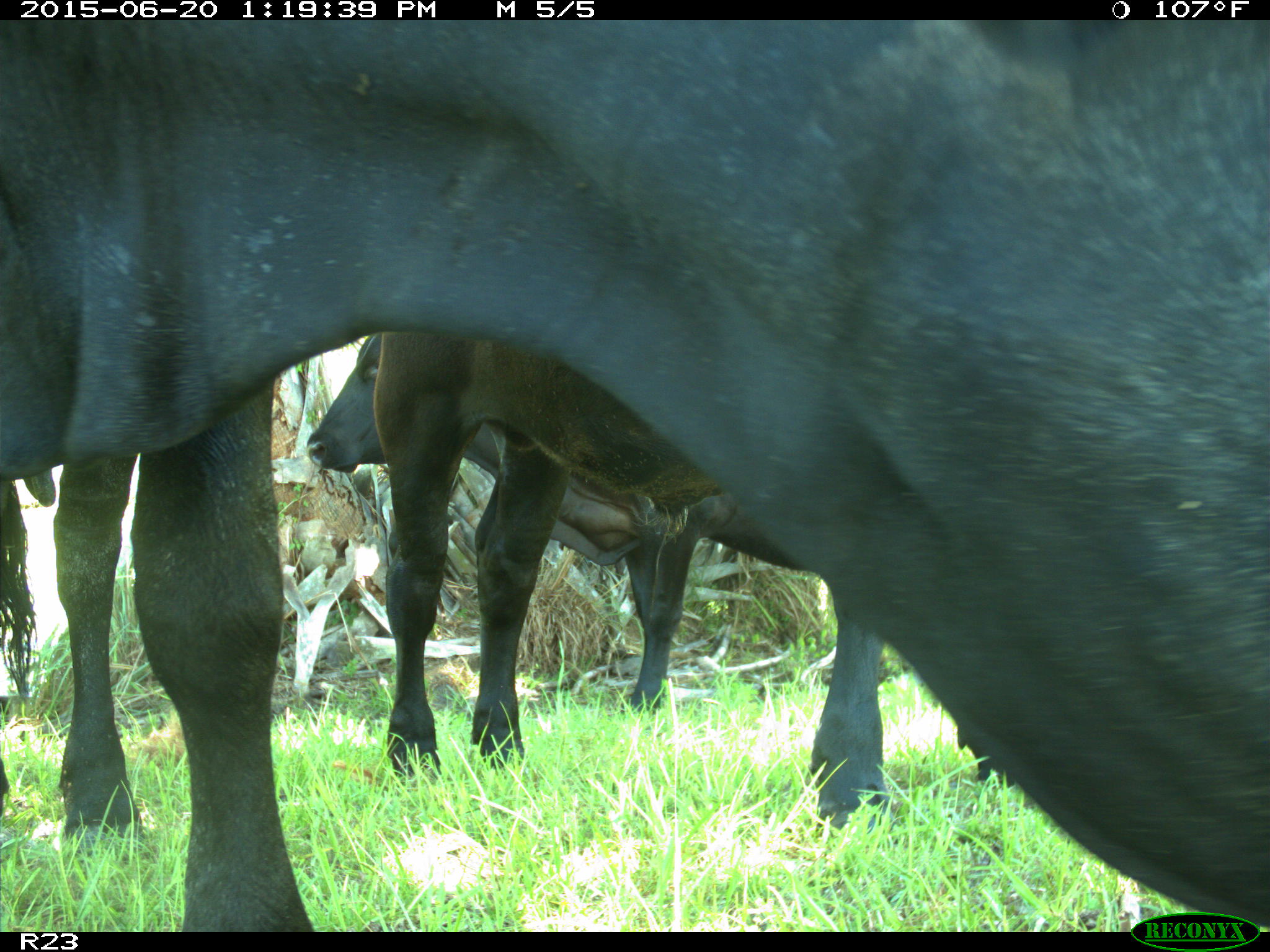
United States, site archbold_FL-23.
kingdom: Animalia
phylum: Chordata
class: Mammalia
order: Artiodactyla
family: Bovidae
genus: Bos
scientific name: Bos taurus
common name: domestic cow